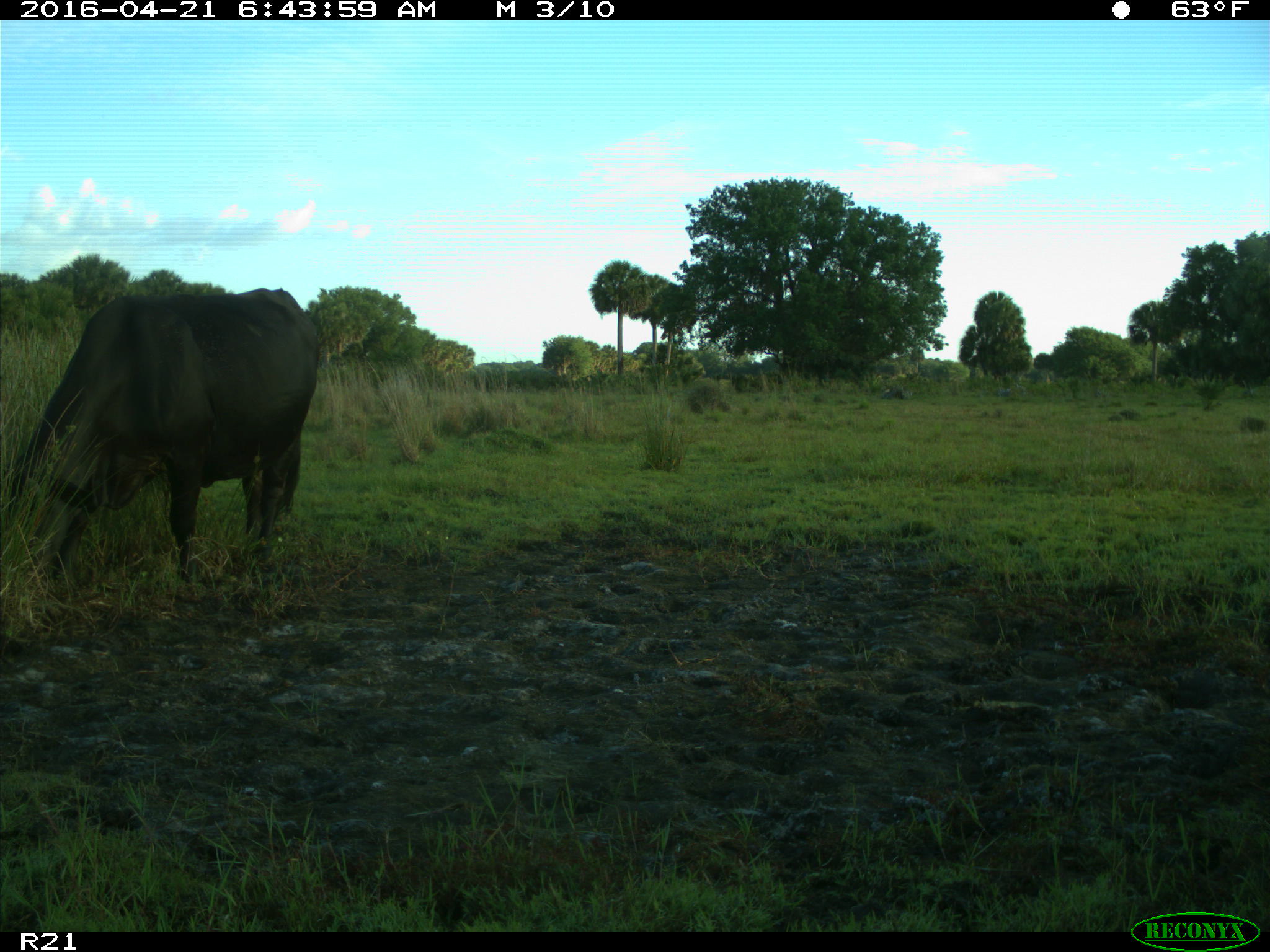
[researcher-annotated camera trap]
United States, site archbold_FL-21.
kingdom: Animalia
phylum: Chordata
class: Mammalia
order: Artiodactyla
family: Bovidae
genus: Bos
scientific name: Bos taurus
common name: domestic cow